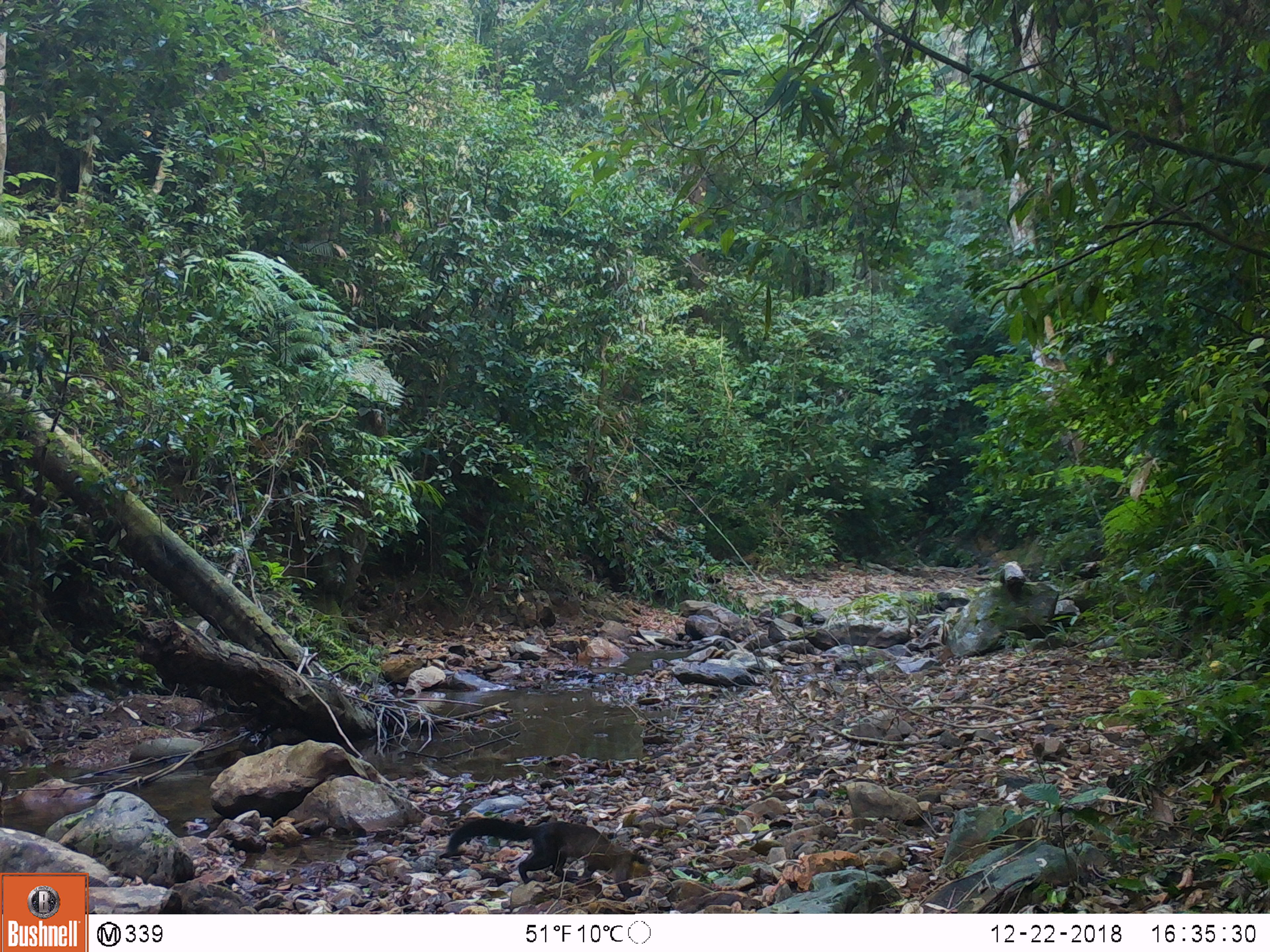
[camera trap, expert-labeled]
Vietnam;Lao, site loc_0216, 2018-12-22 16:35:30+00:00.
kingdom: Animalia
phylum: Chordata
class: Mammalia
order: Carnivora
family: Mustelidae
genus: Martes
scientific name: Martes flavigula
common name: yellow-throated marten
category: yellow throated marten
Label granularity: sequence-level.